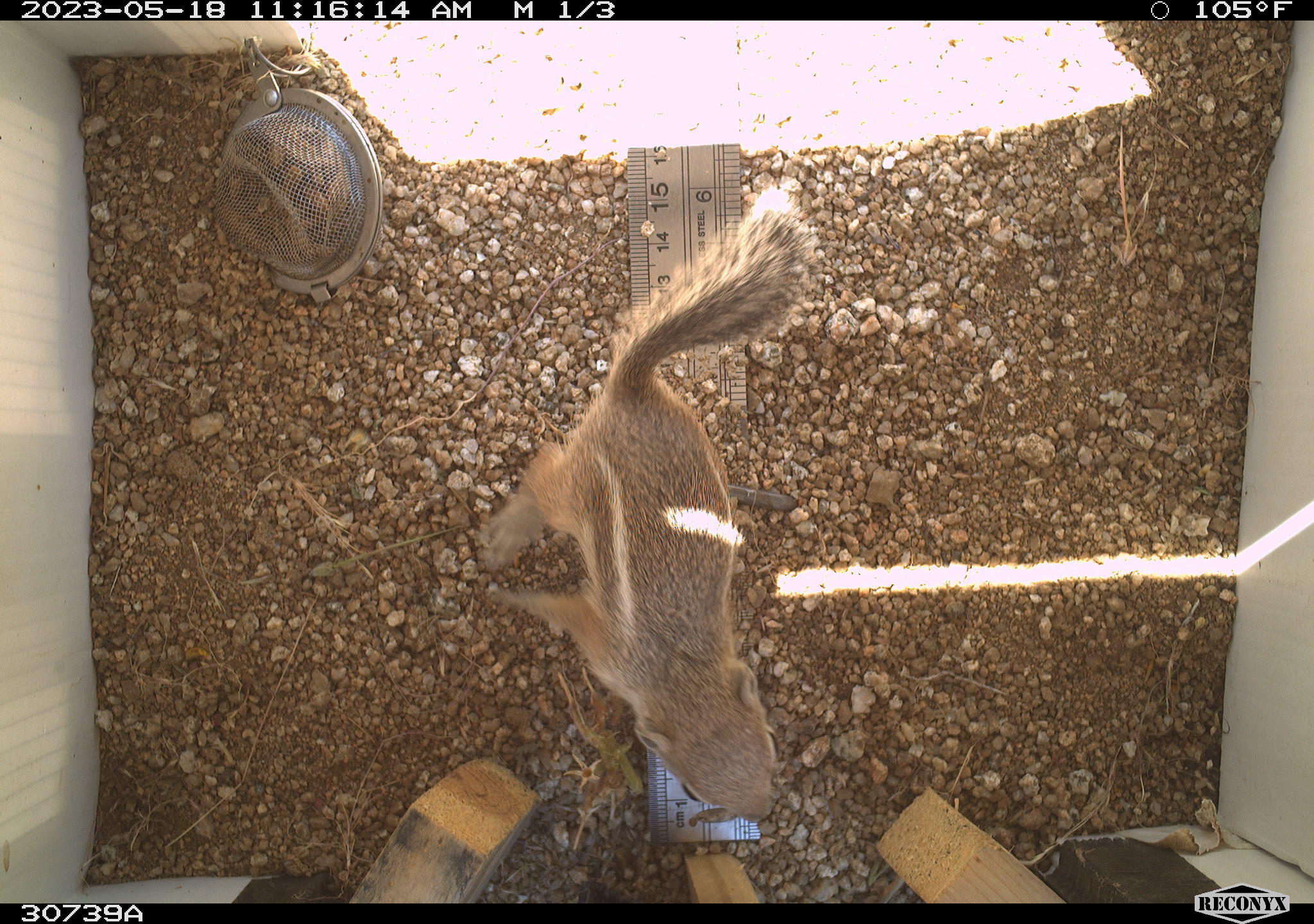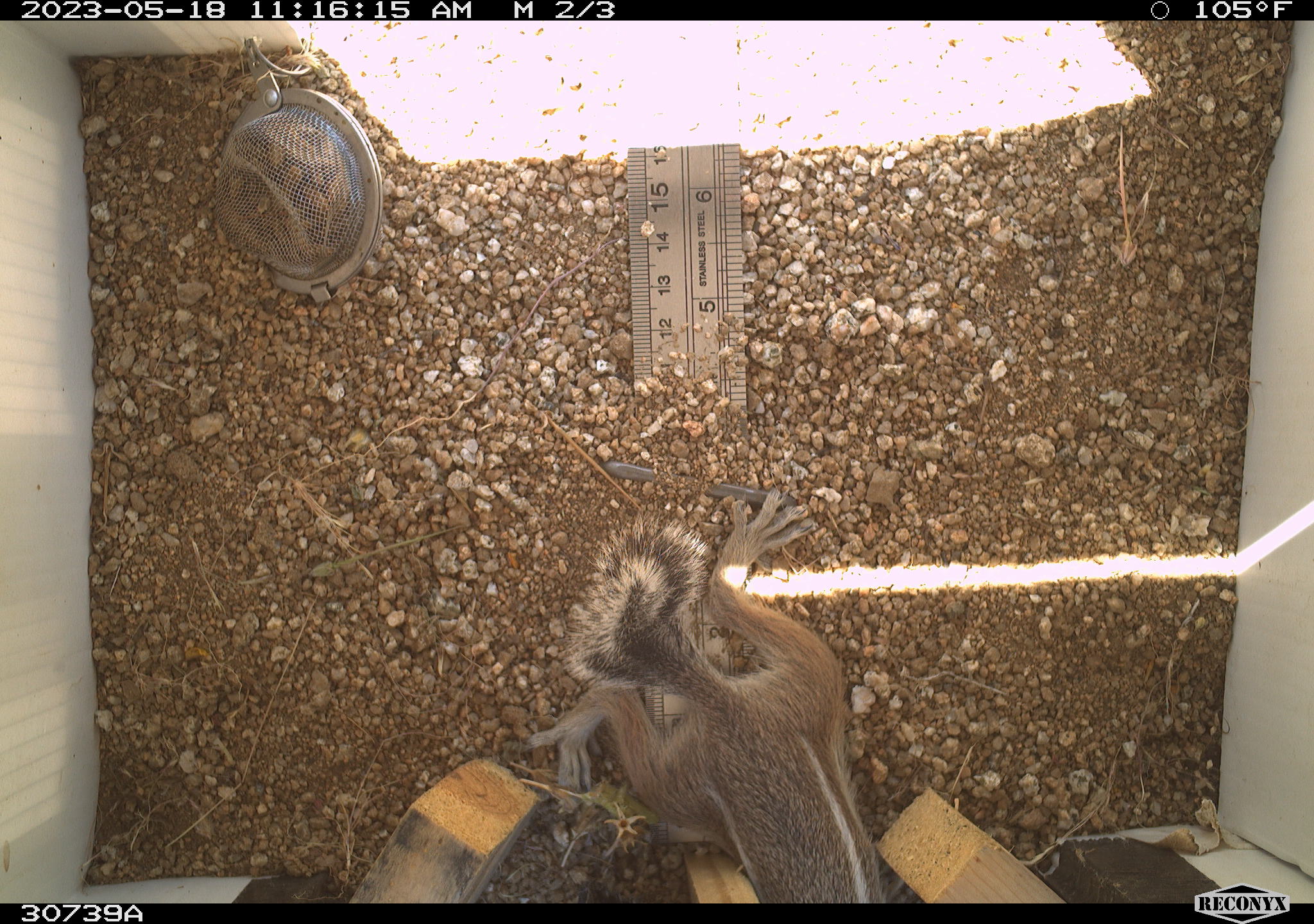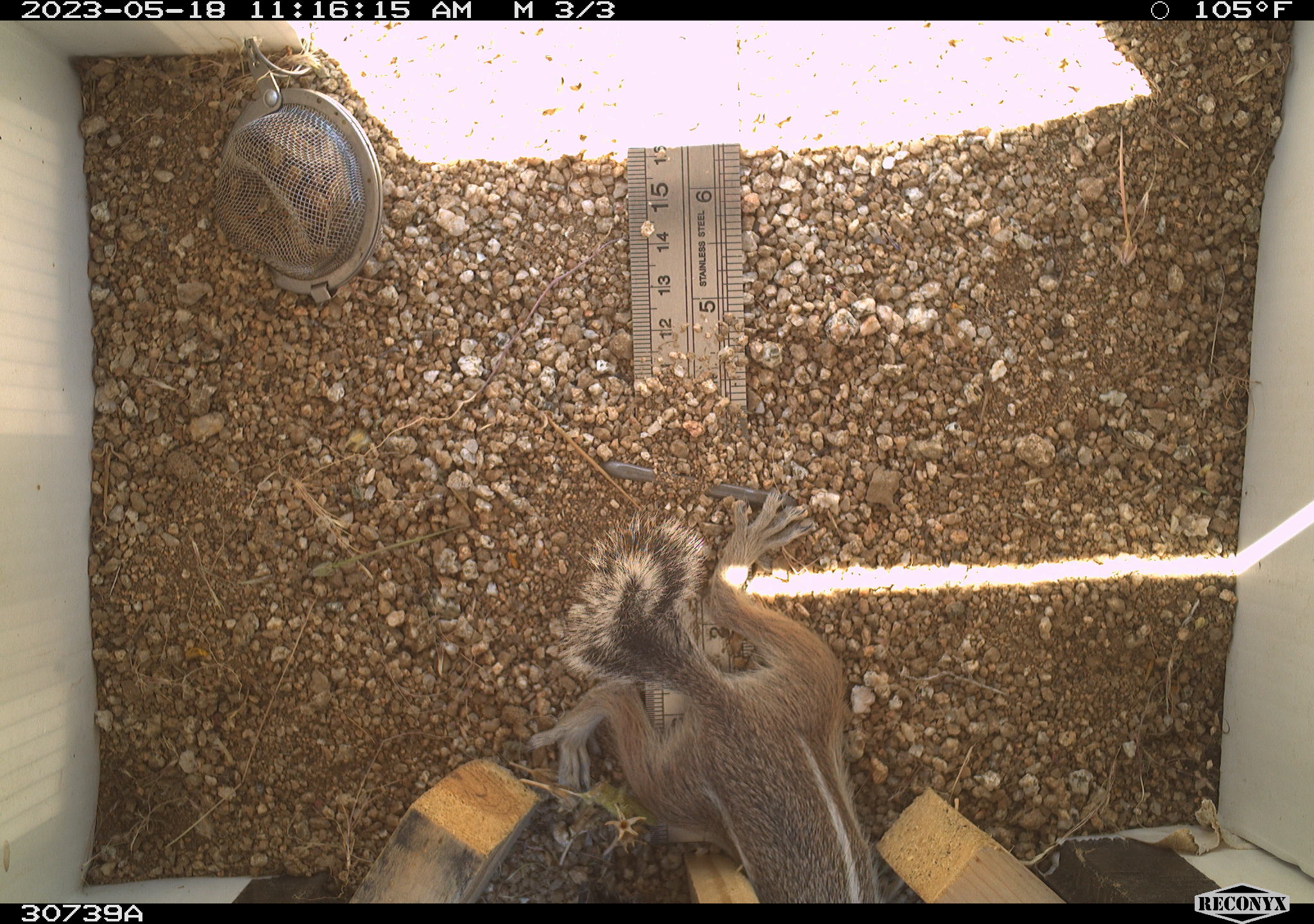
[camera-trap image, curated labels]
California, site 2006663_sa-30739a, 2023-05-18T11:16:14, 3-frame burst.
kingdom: Animalia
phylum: Chordata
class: Mammalia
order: Rodentia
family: Sciuridae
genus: Ammospermophilus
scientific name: Ammospermophilus leucurus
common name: white-tailed antelope squirrel